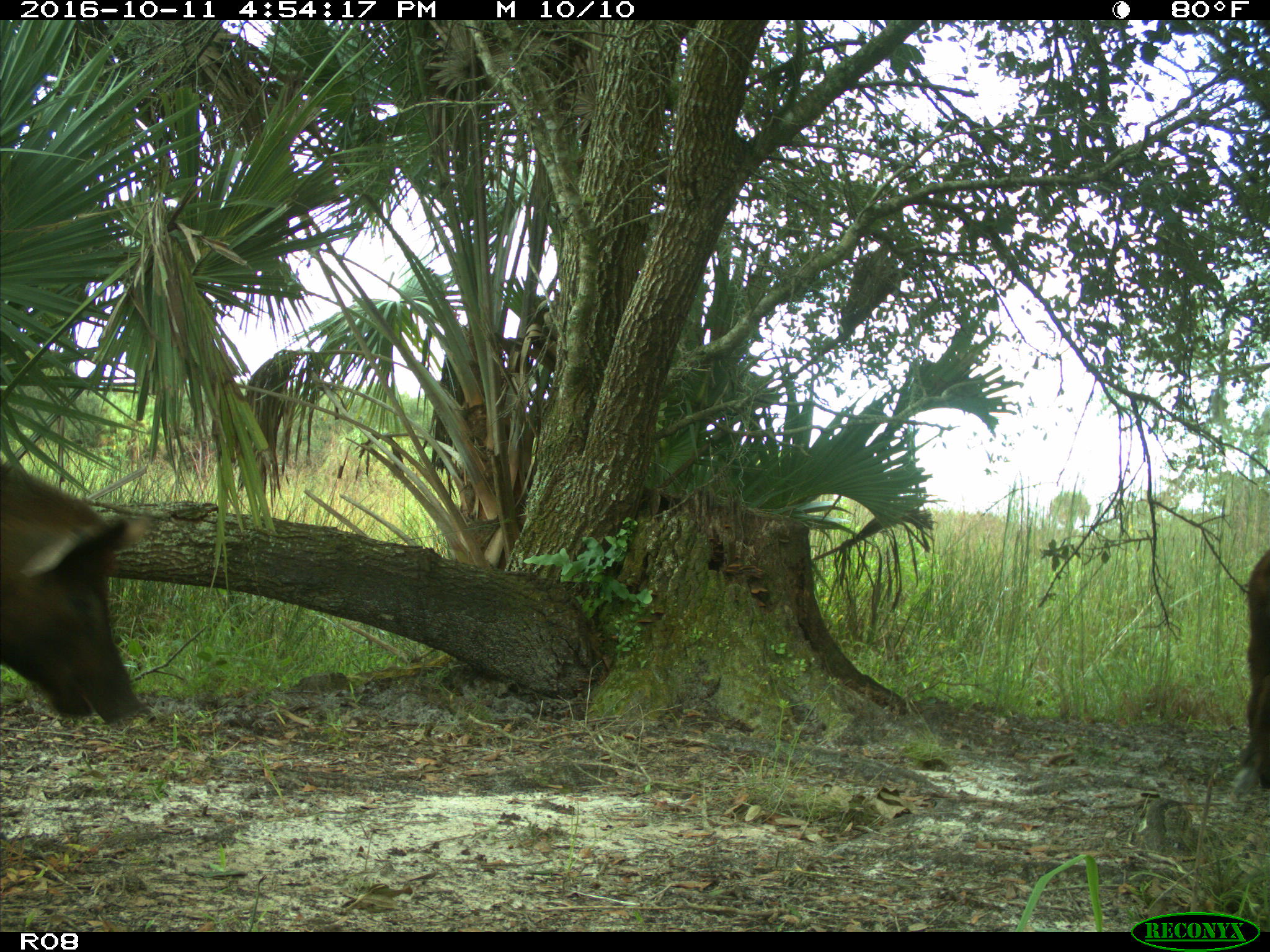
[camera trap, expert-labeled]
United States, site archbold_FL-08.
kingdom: Animalia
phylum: Chordata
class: Mammalia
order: Artiodactyla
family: Suidae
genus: Sus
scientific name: Sus scrofa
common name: wild boar